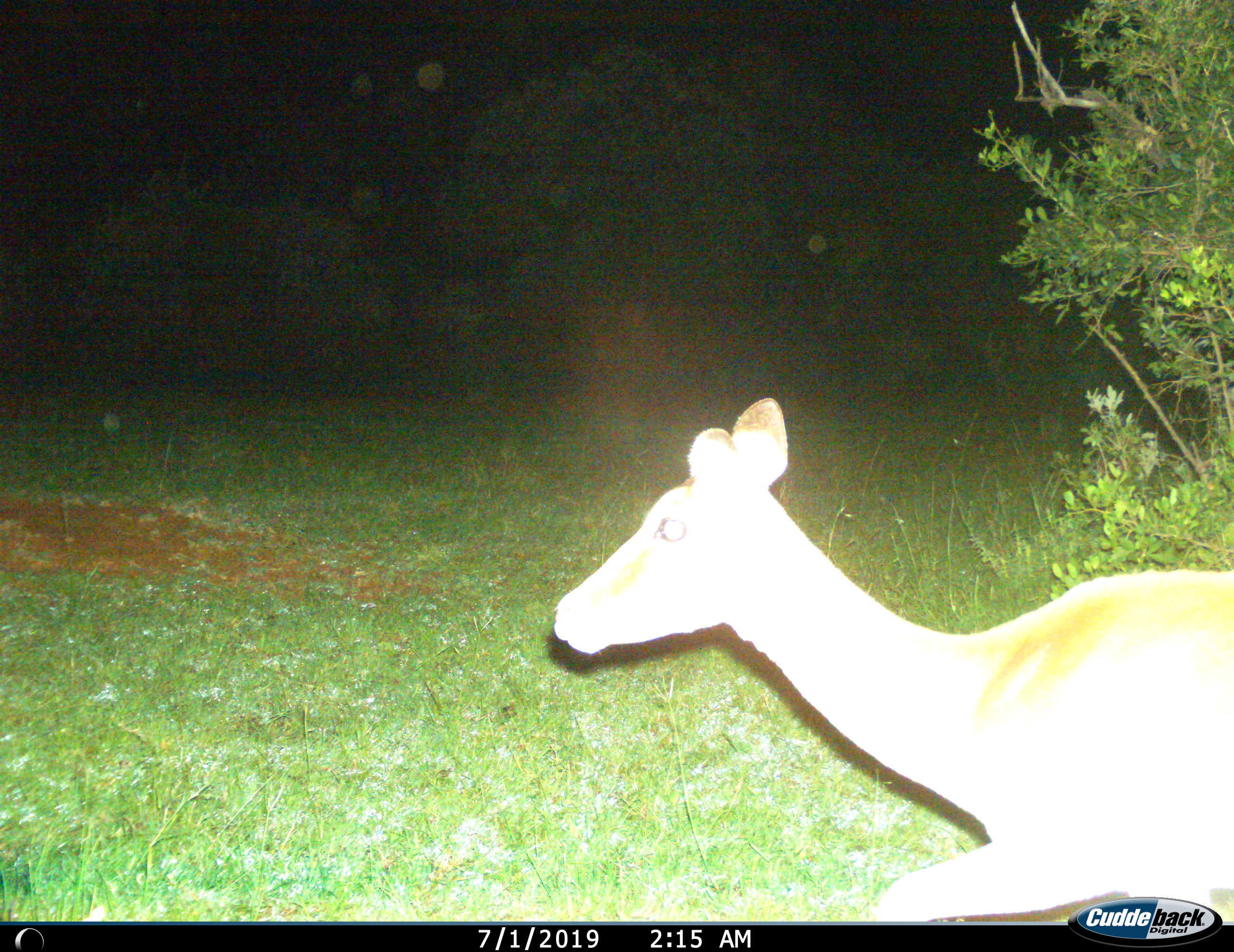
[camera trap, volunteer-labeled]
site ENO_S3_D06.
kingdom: Animalia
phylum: Chordata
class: Mammalia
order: Artiodactyla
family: Bovidae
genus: Aepyceros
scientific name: Aepyceros melampus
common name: impala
Impala (Aepyceros melampus), count 1. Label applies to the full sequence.